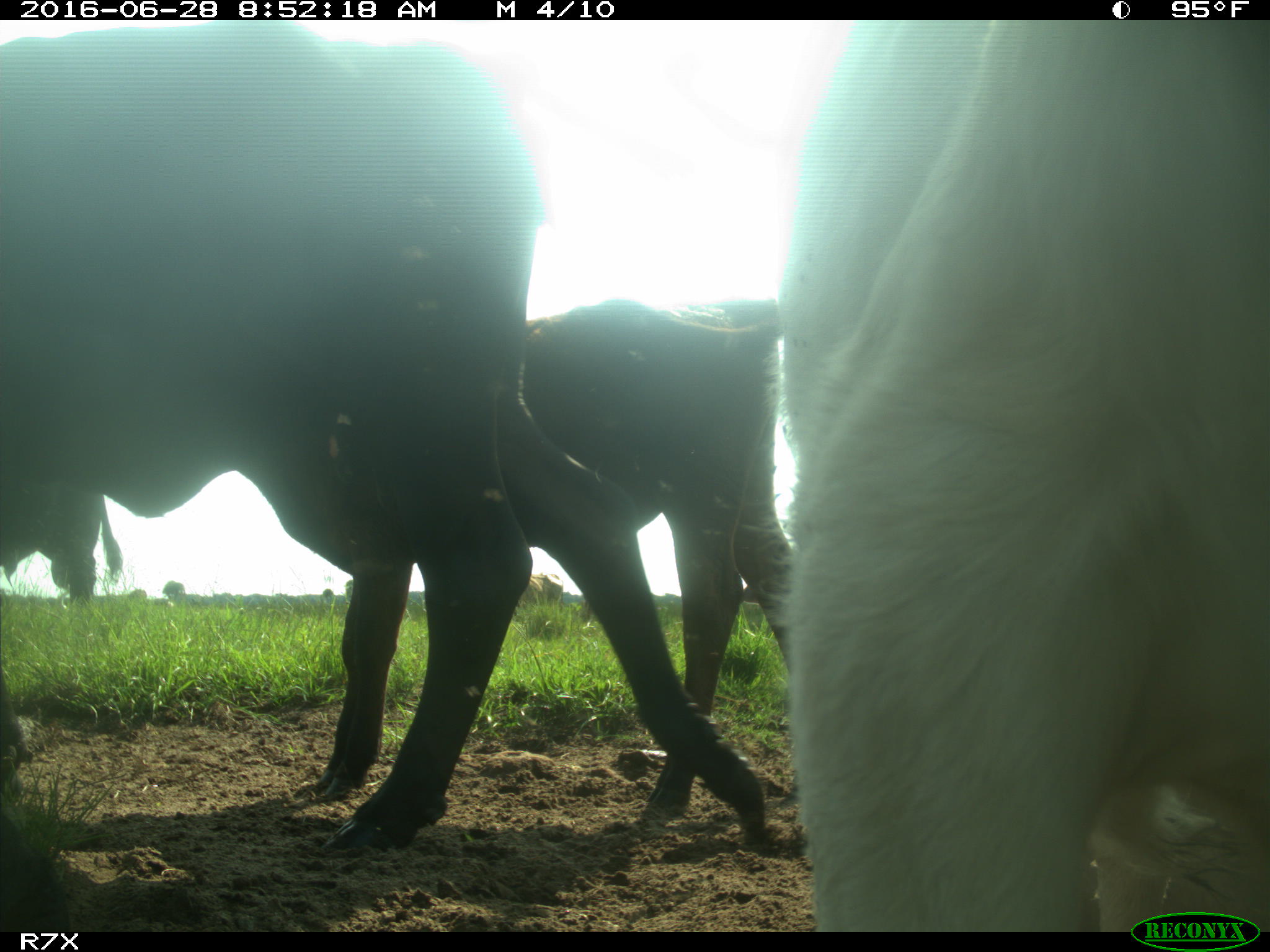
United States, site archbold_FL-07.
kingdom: Animalia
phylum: Chordata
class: Mammalia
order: Artiodactyla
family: Bovidae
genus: Bos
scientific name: Bos taurus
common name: domestic cow